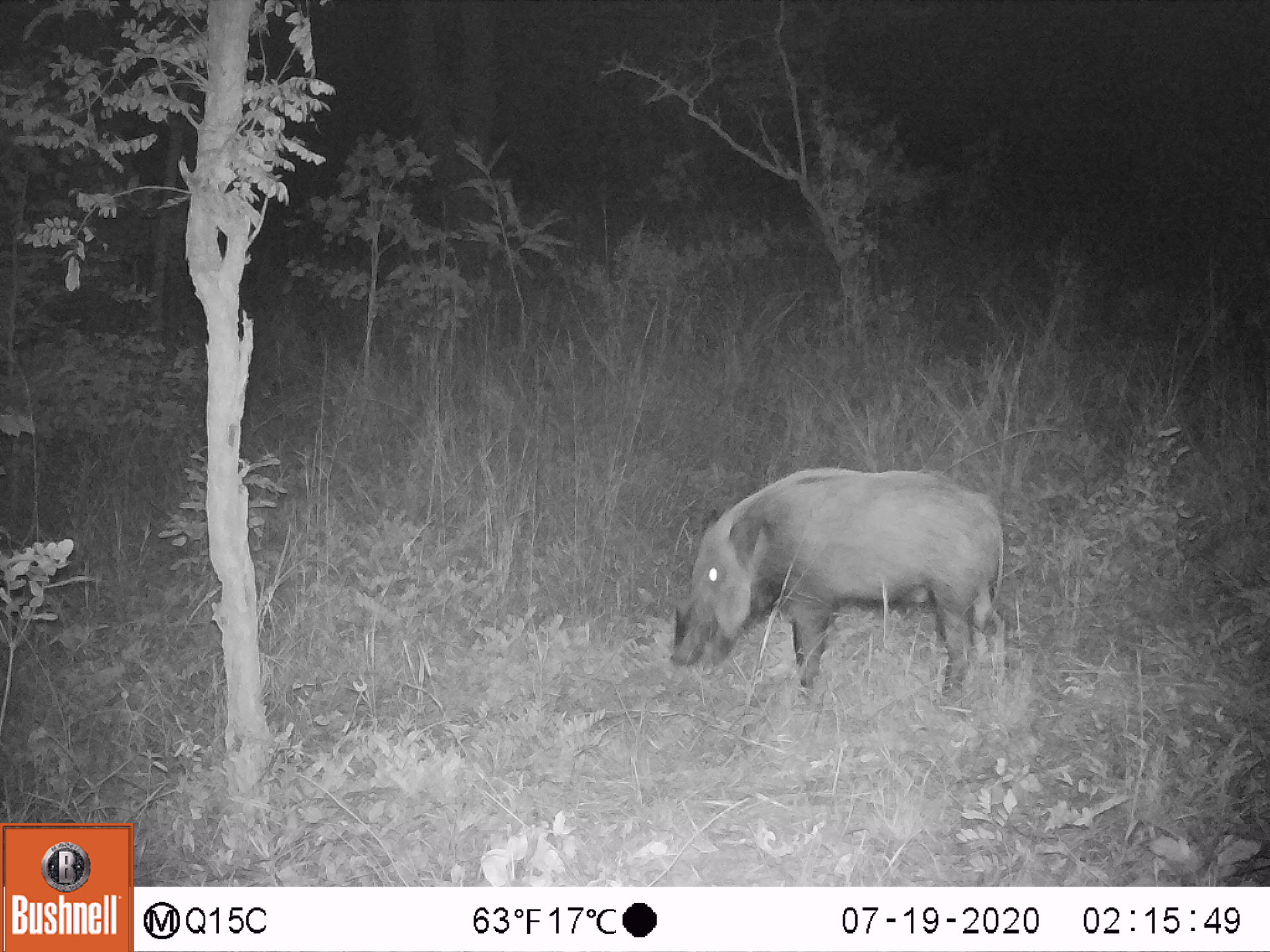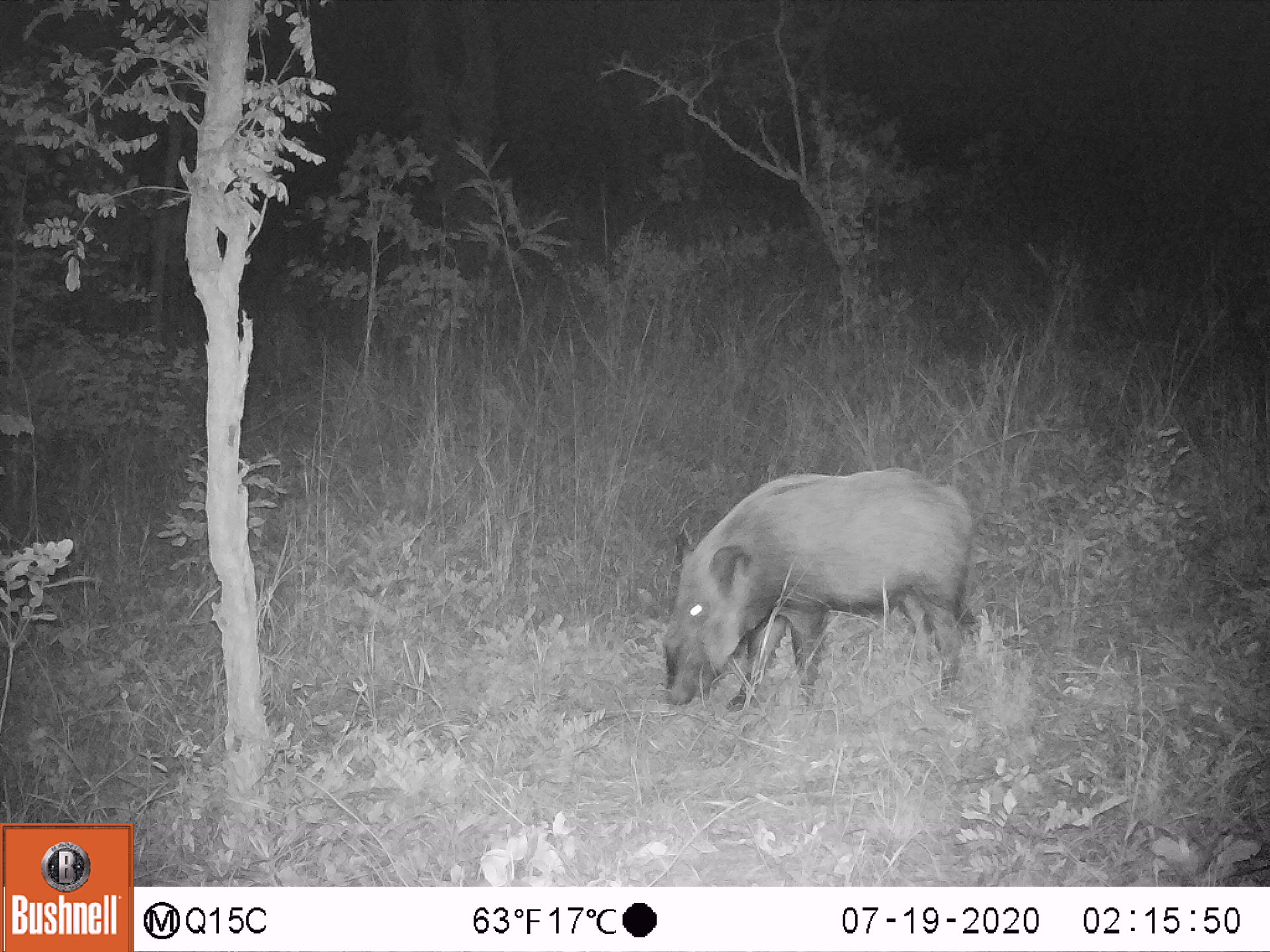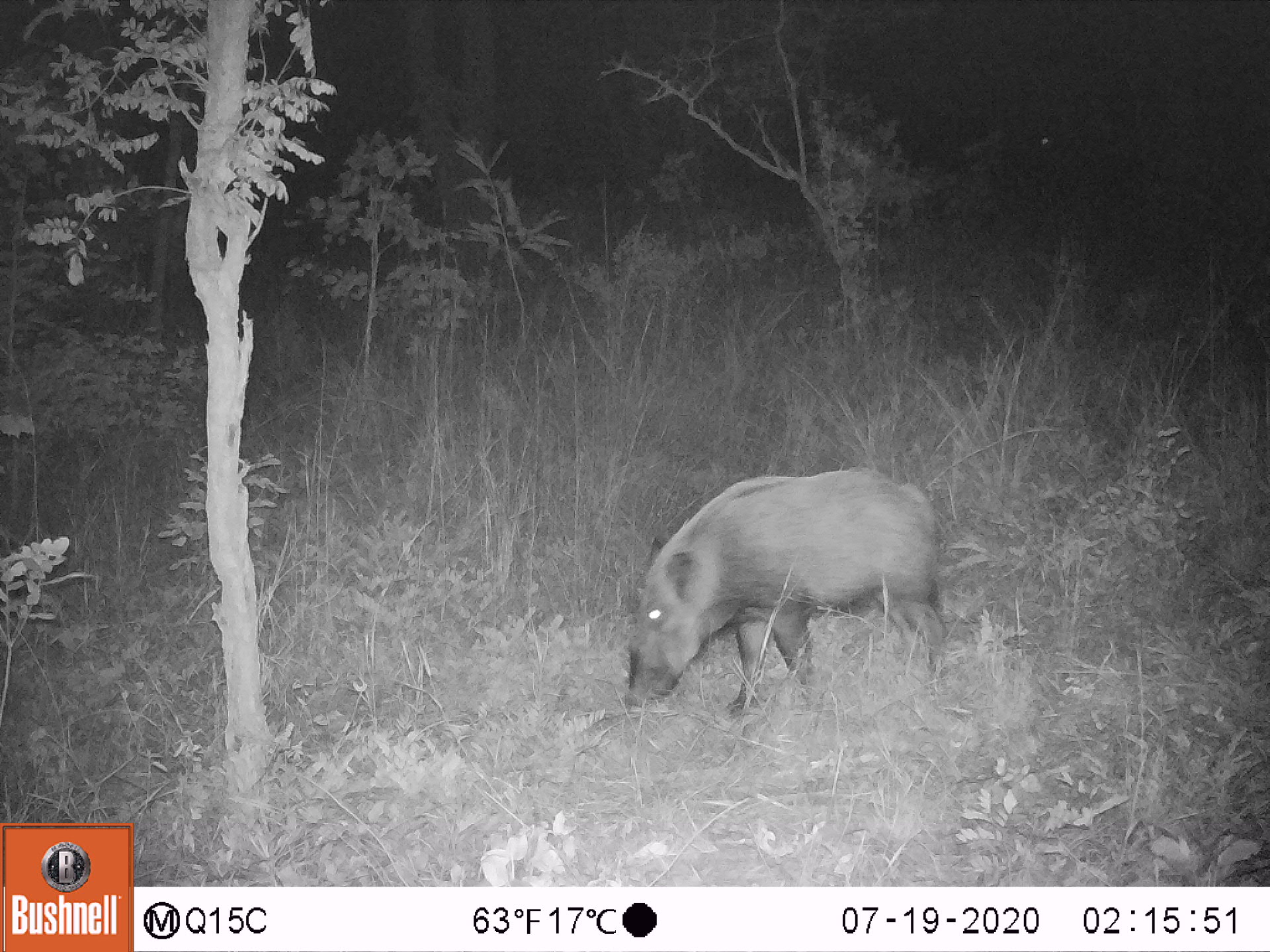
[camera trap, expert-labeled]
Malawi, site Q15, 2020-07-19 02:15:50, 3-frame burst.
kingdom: Animalia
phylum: Chordata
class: Mammalia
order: Artiodactyla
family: Suidae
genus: Potamochoerus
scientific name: Potamochoerus larvatus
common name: bushpig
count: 1